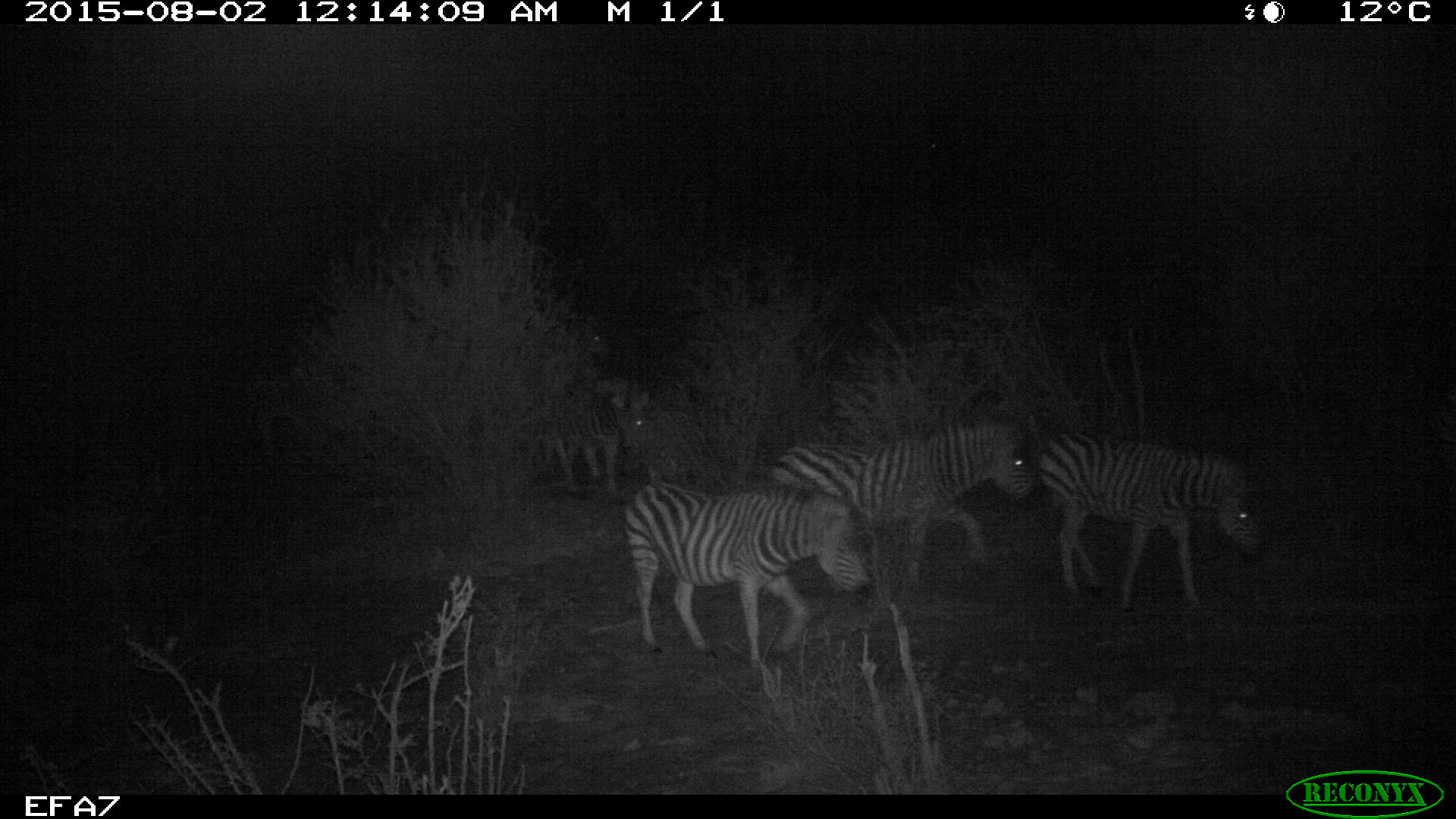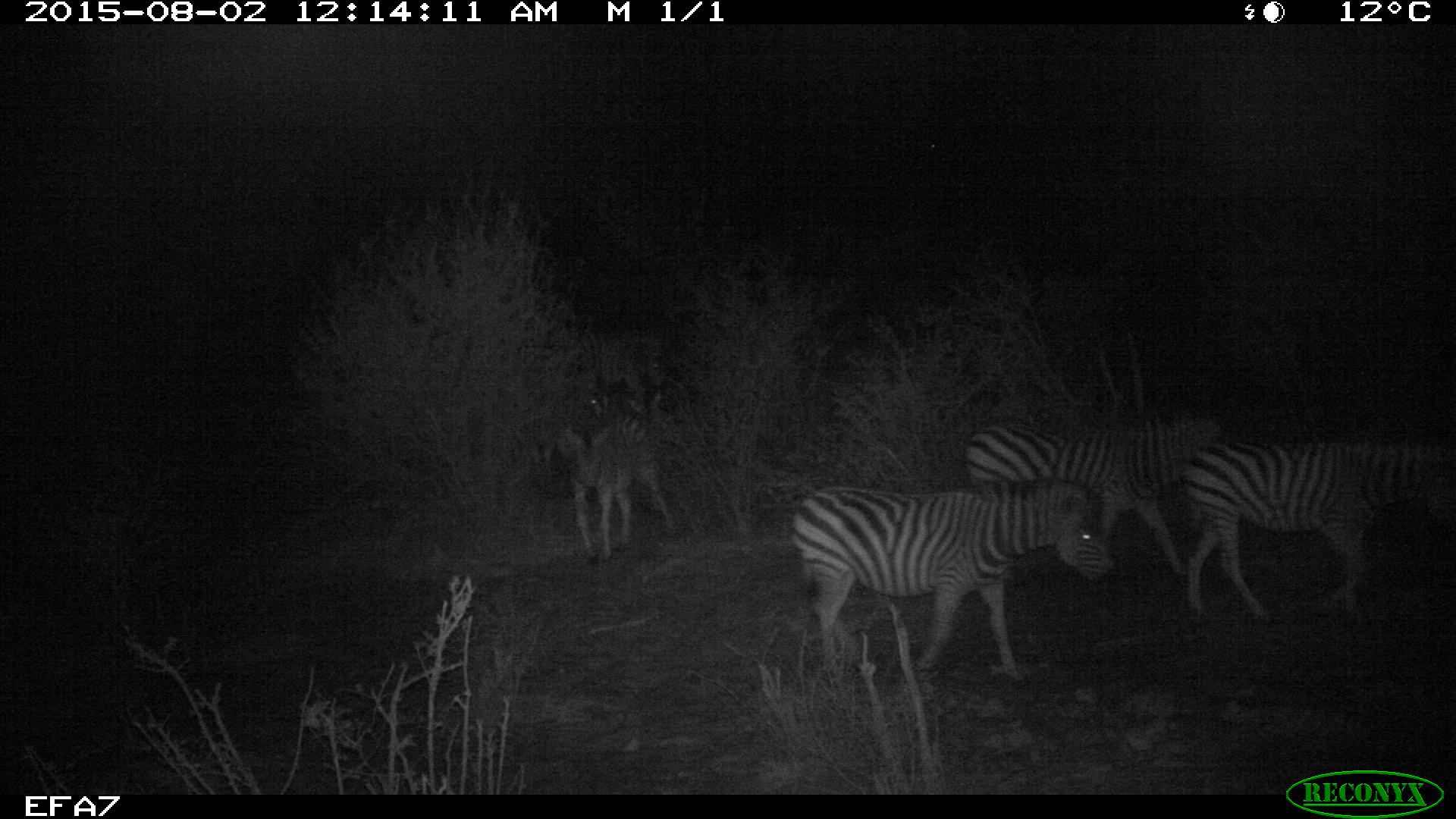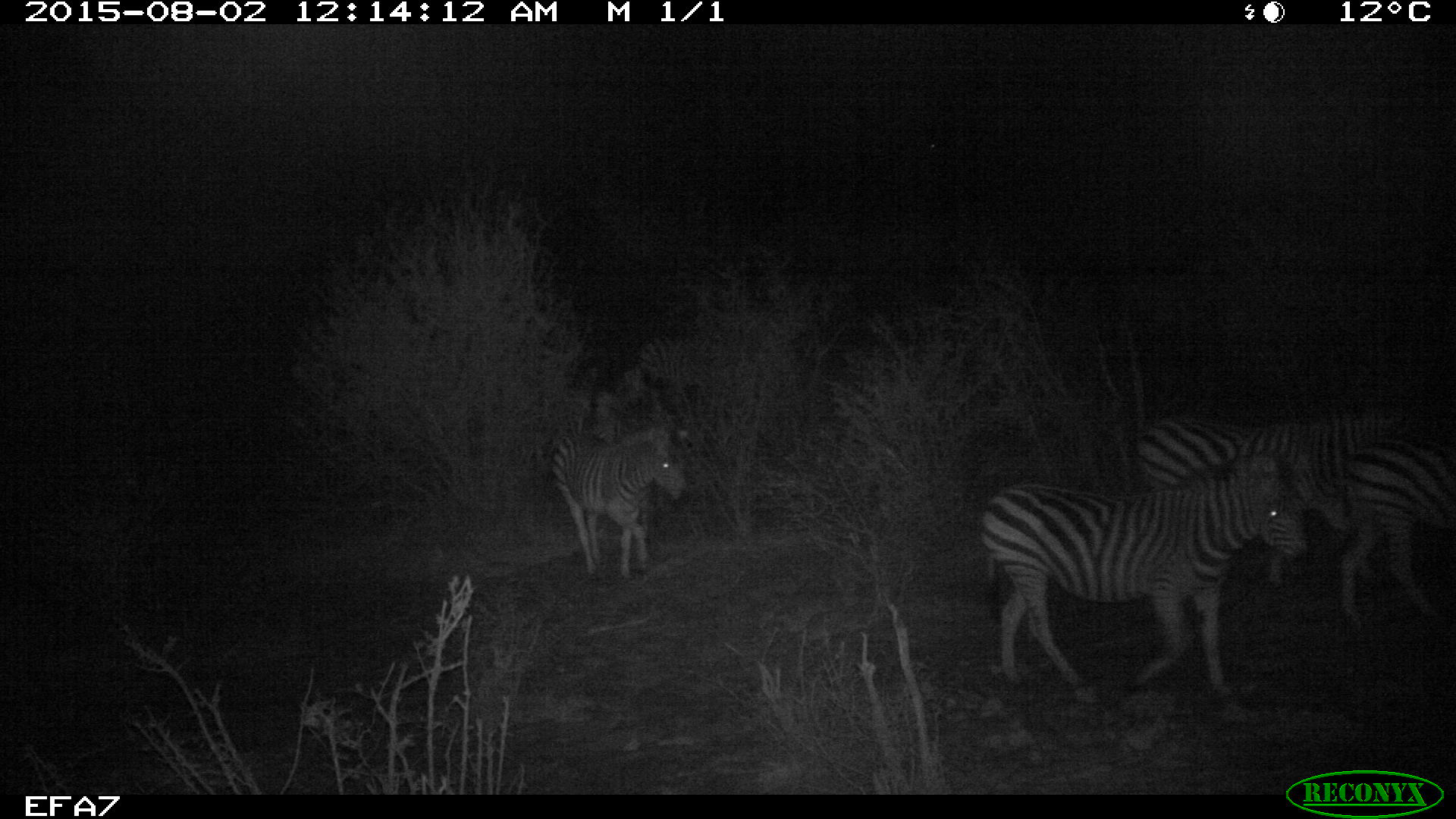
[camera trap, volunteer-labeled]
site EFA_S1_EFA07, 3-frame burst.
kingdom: Animalia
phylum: Chordata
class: Mammalia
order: Perissodactyla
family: Equidae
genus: Equus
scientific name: Equus quagga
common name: plains zebra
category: zebraplains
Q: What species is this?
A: Zebraplains (plains zebra) (Equus quagga).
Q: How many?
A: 5.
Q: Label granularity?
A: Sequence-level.